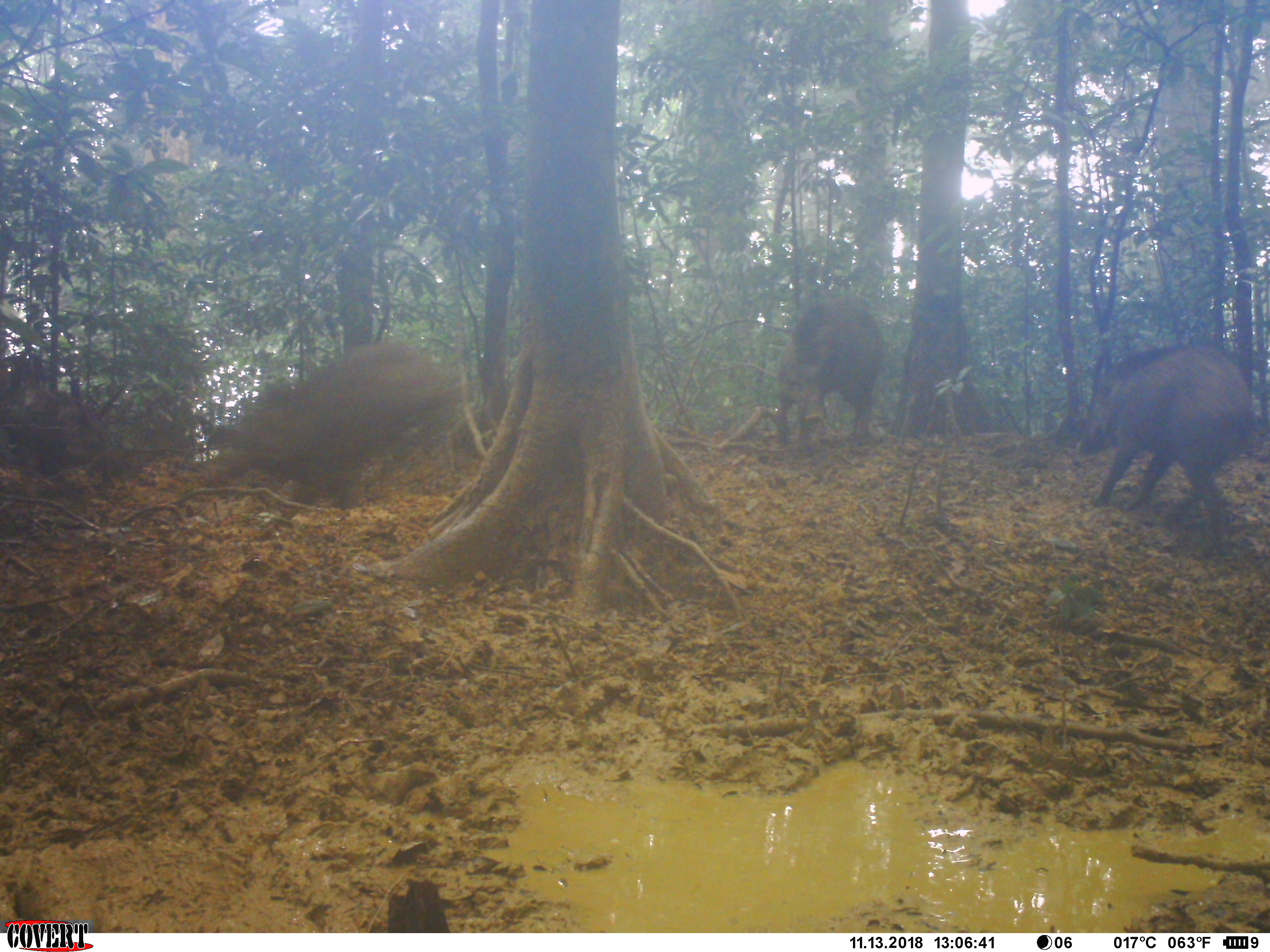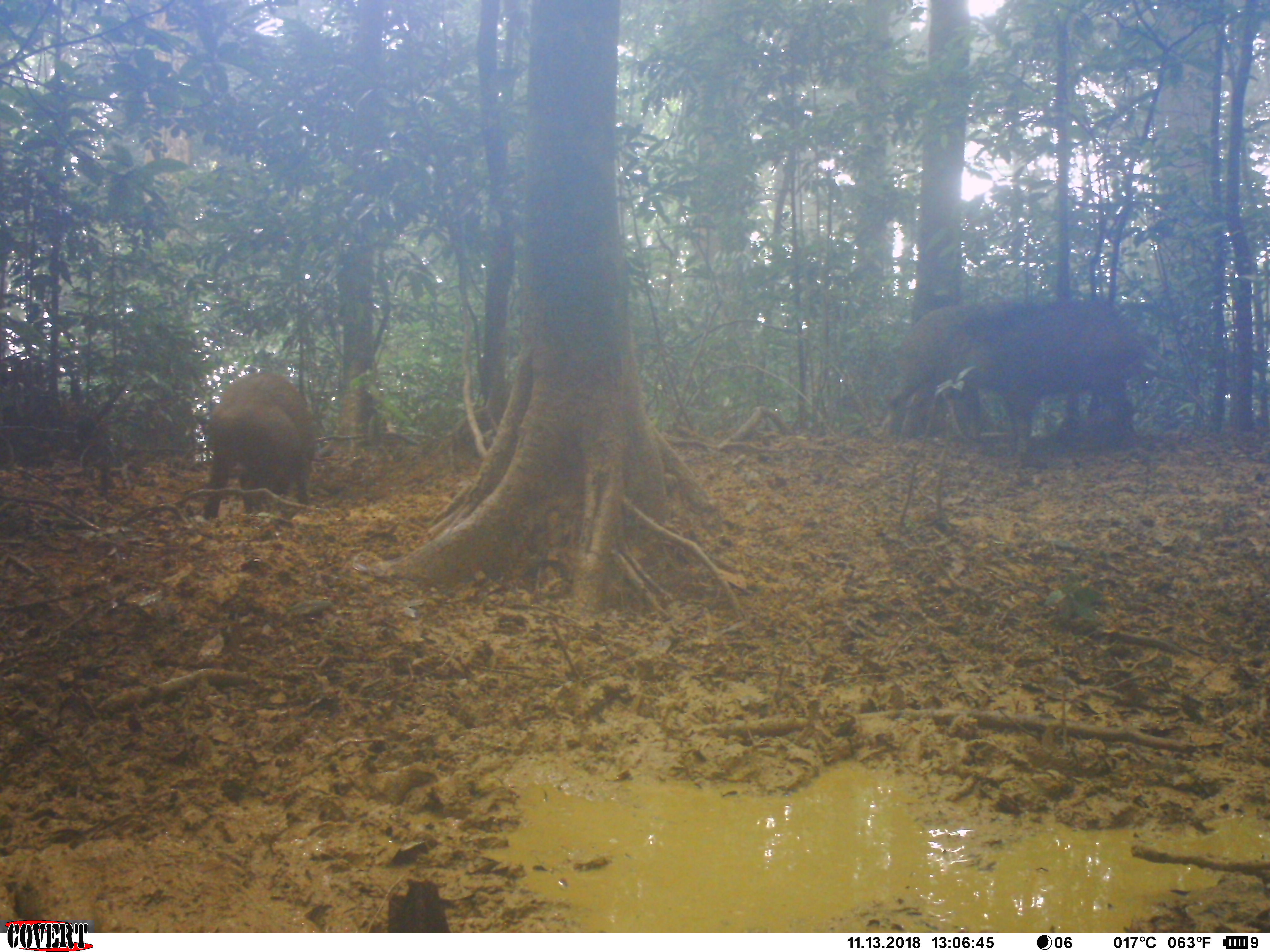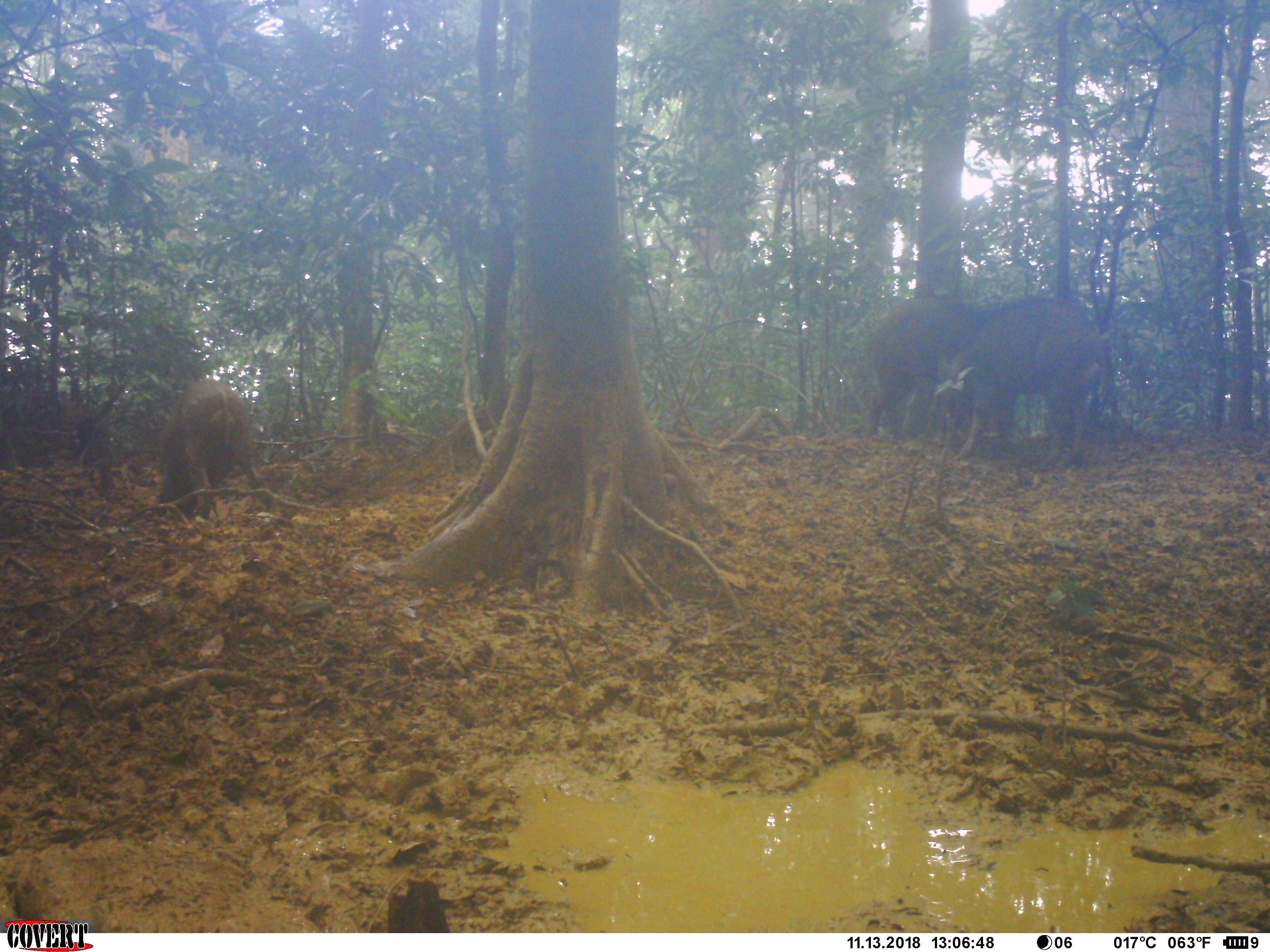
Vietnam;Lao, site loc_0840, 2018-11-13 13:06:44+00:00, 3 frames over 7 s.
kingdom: Animalia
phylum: Chordata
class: Mammalia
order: Artiodactyla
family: Suidae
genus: Sus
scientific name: Sus scrofa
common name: eurasian wild pig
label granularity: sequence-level